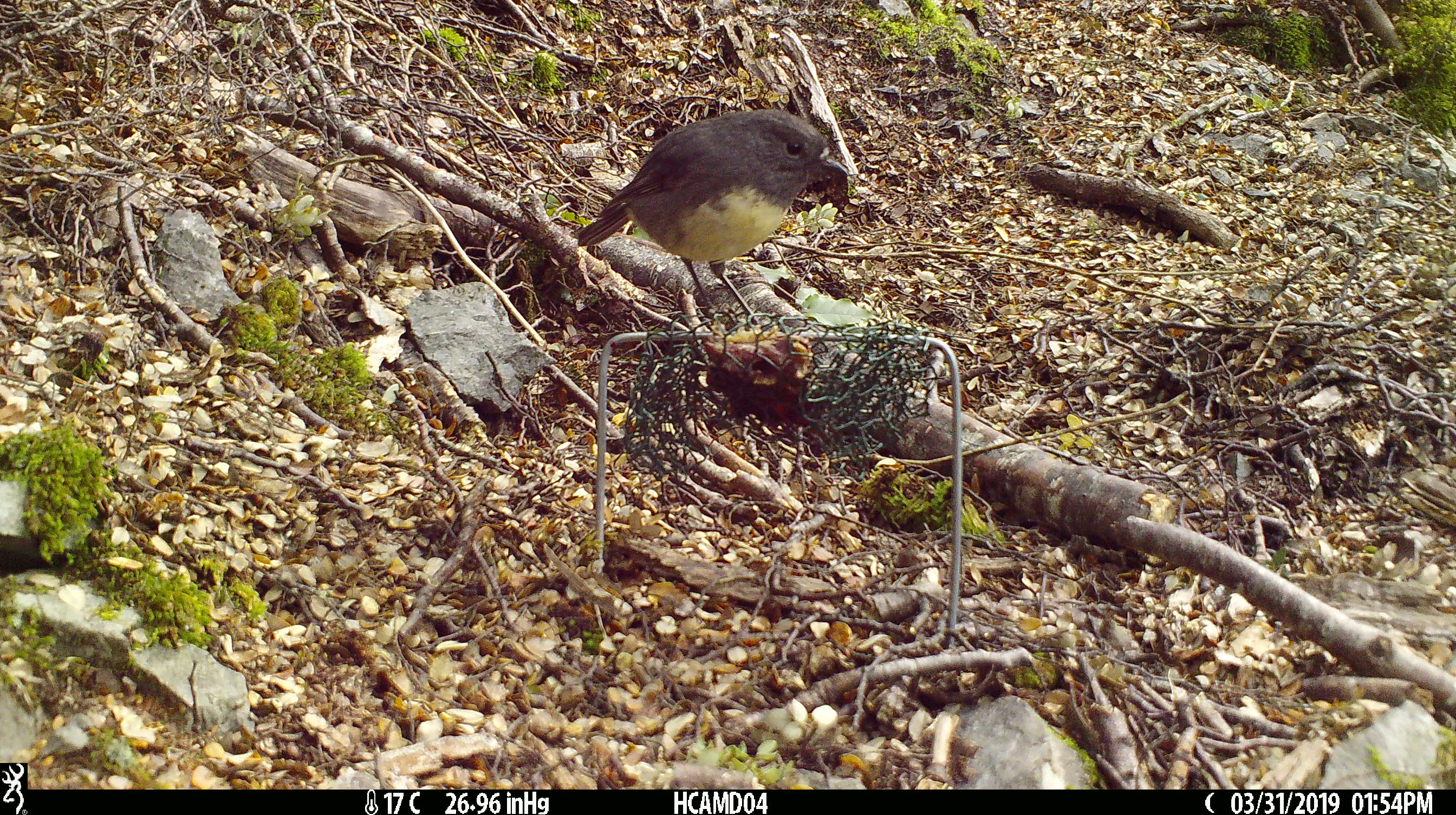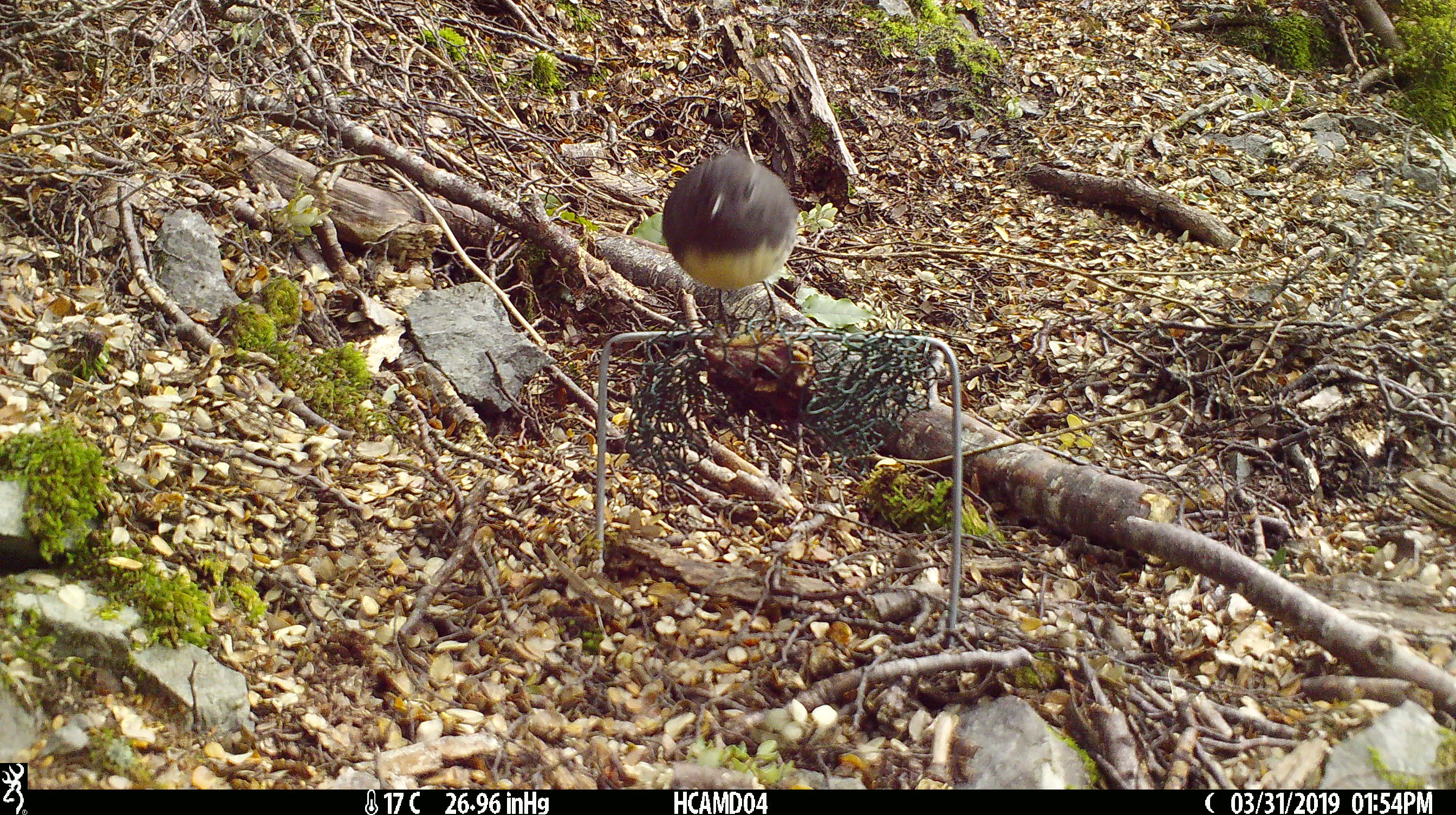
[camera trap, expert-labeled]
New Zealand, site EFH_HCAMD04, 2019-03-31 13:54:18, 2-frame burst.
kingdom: Animalia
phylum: Chordata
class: Aves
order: Passeriformes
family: Petroicidae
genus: Petroica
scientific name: Petroica australis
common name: new zealand robin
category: robin